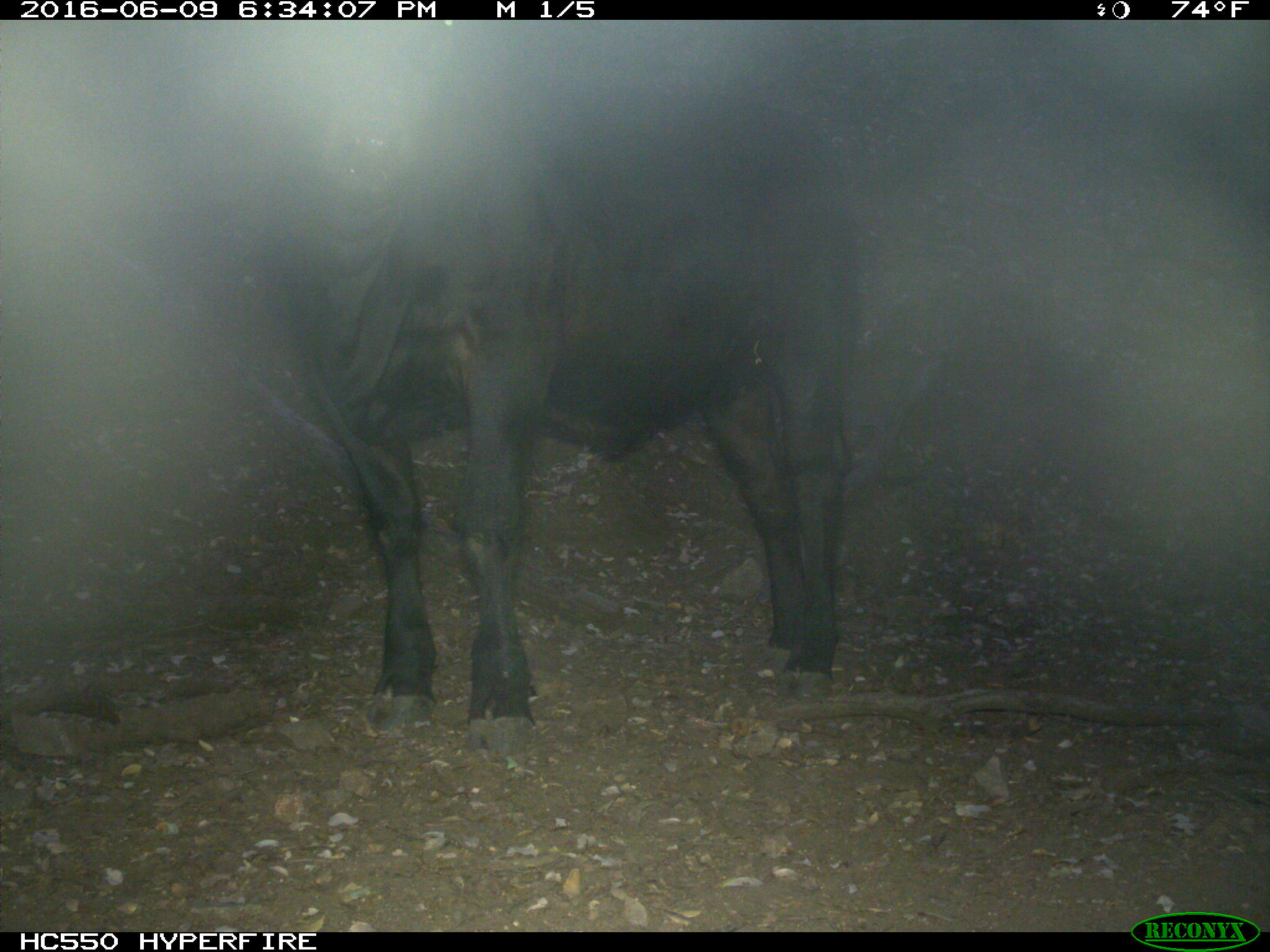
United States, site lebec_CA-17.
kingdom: Animalia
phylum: Chordata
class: Mammalia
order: Artiodactyla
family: Bovidae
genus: Bos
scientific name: Bos taurus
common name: domestic cow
Bos taurus (domestic cow).